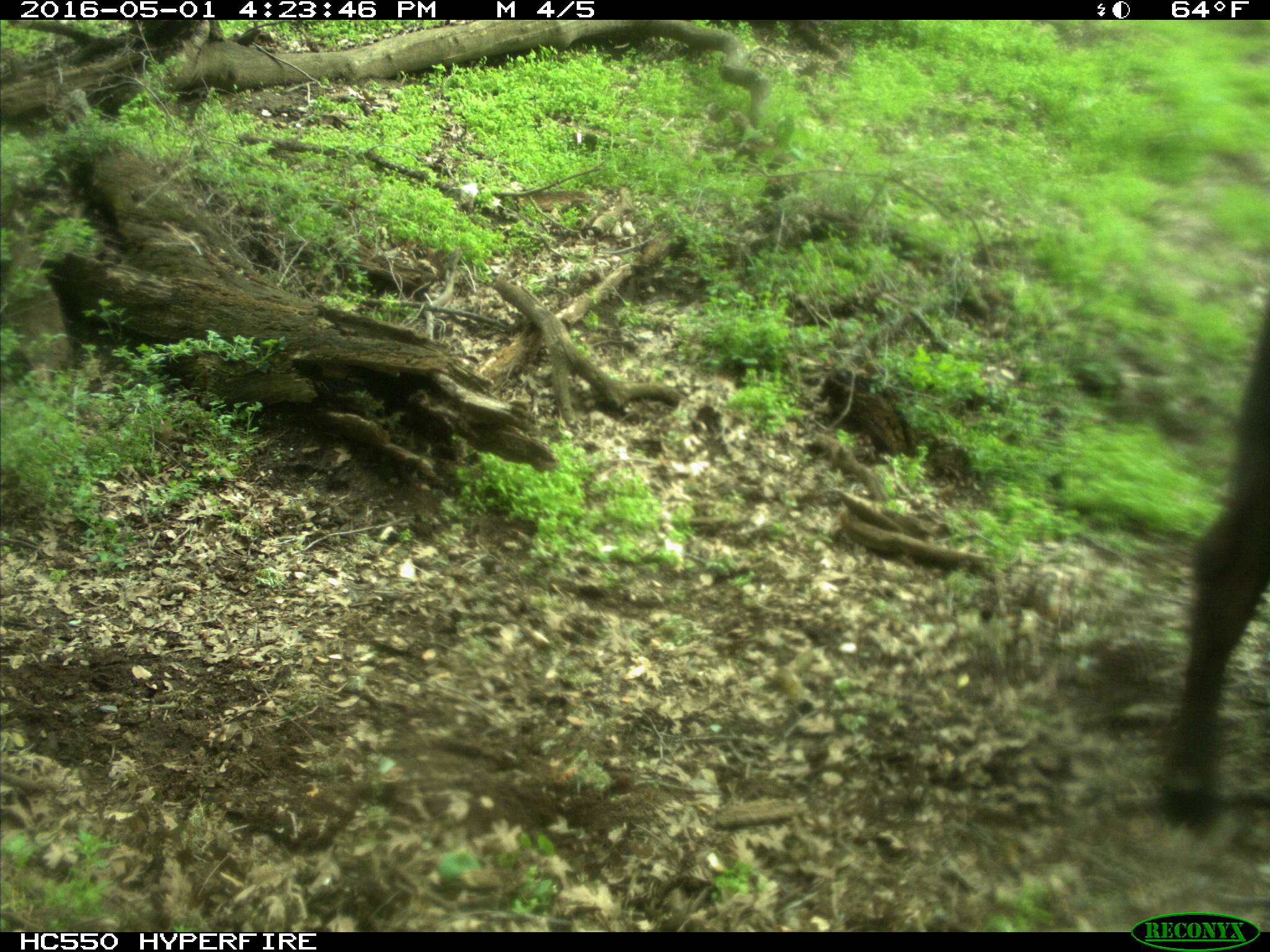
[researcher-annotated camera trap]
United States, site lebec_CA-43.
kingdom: Animalia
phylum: Chordata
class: Mammalia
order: Artiodactyla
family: Bovidae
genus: Bos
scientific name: Bos taurus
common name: domestic cow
Bos taurus (domestic cow).